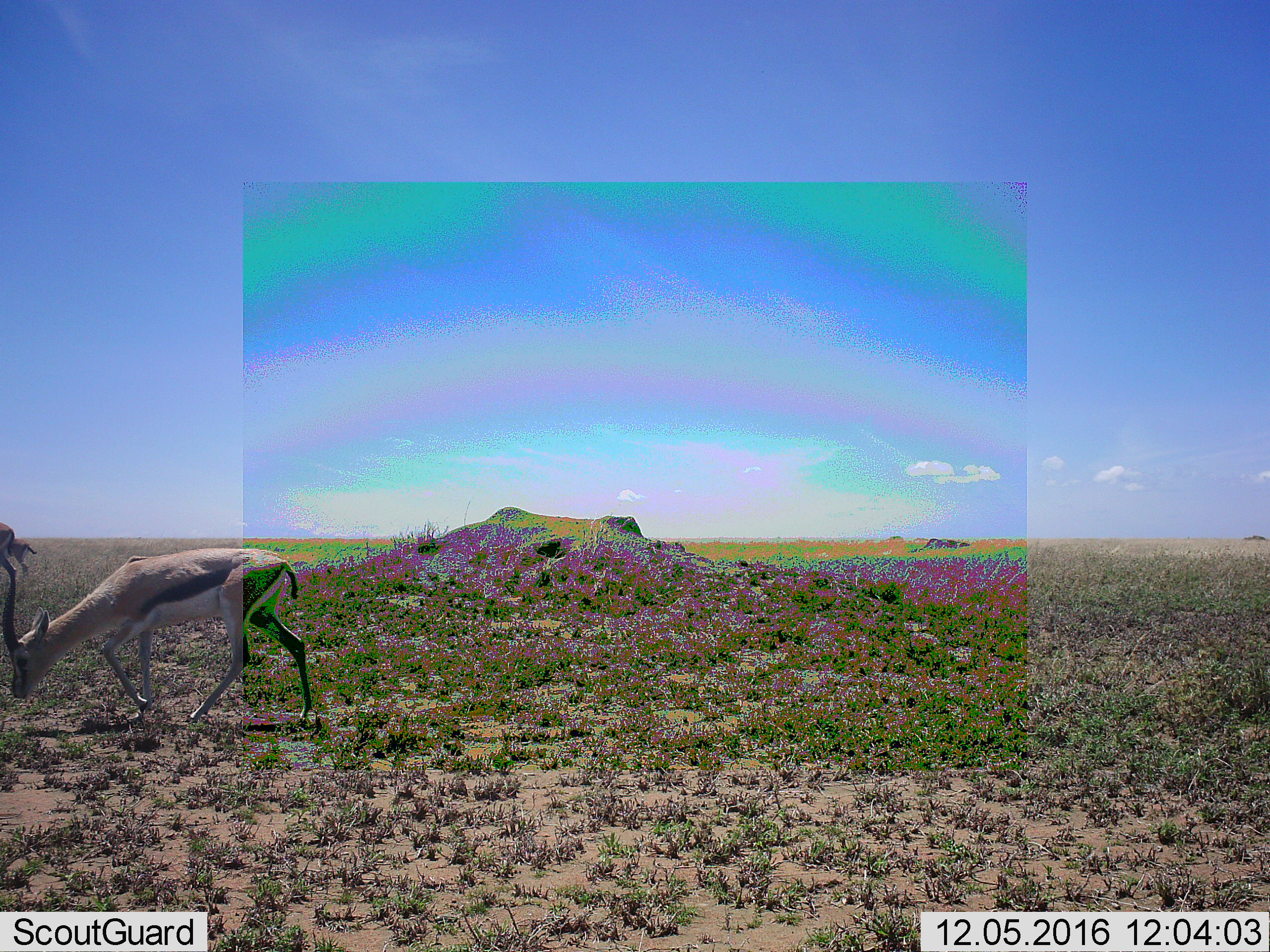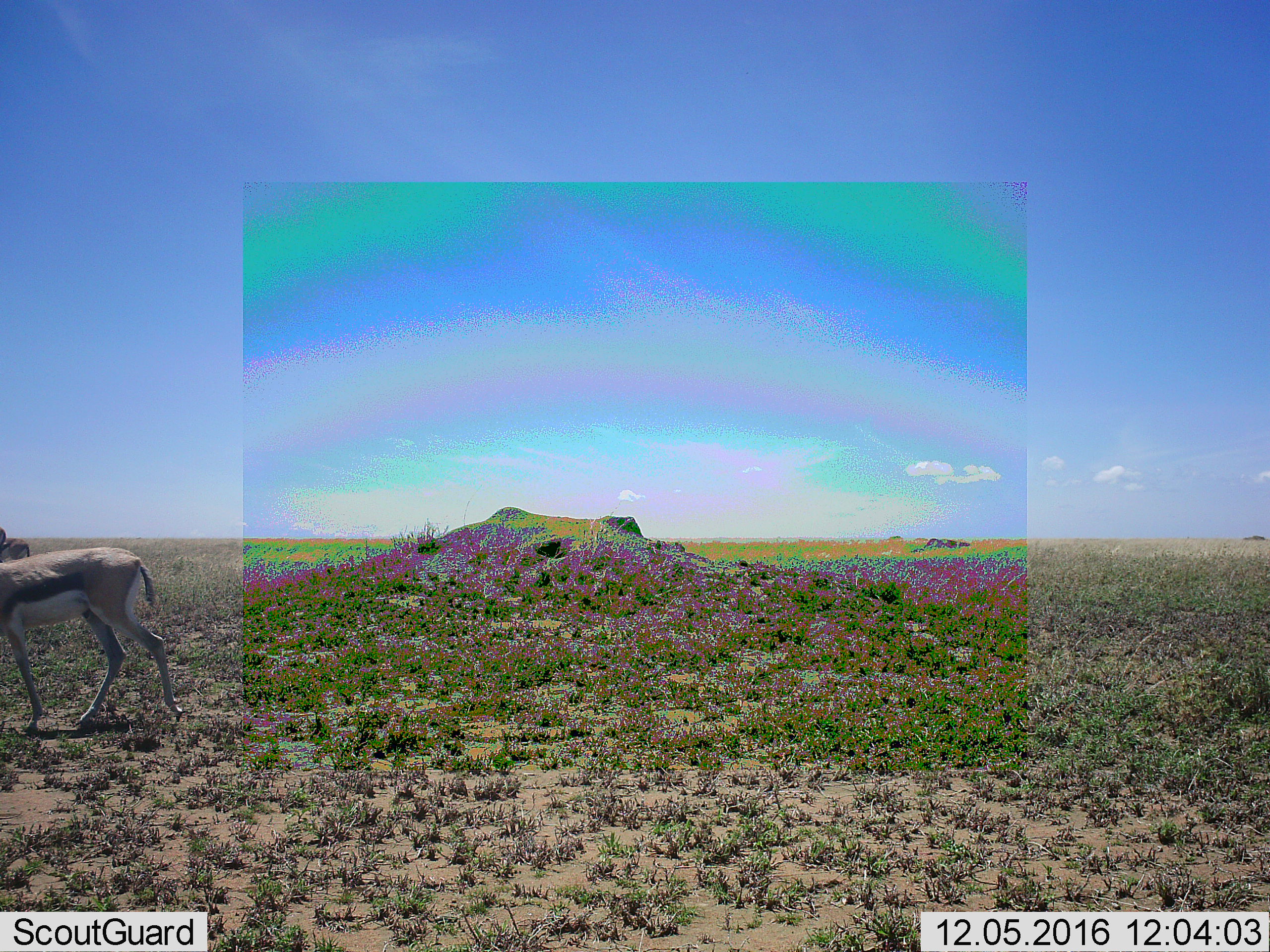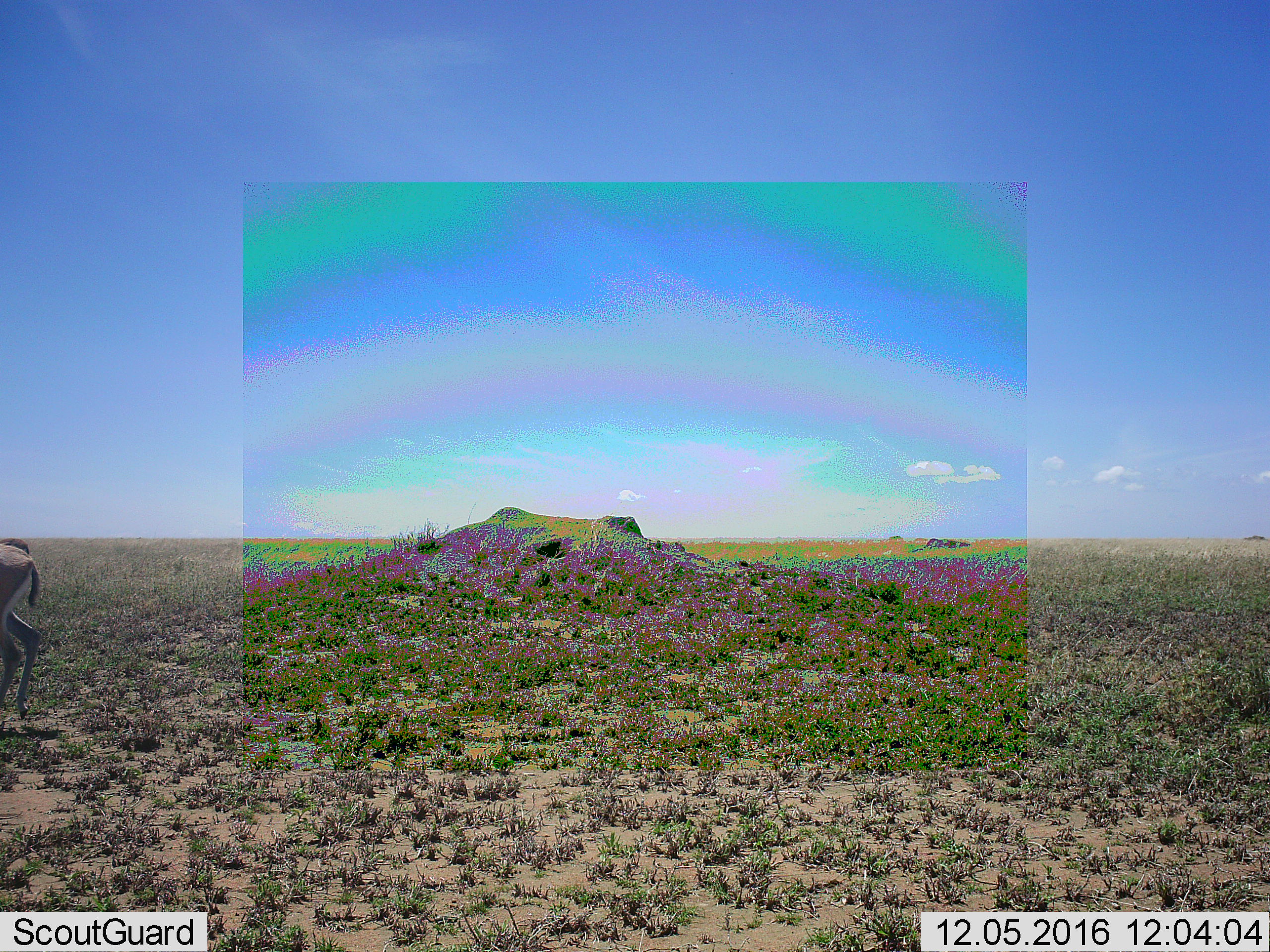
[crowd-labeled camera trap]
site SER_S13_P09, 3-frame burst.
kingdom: Animalia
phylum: Chordata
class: Mammalia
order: Artiodactyla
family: Bovidae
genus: Eudorcas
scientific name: Eudorcas thomsonii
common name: thomson's gazelle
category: gazellethomsons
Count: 3.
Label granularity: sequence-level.